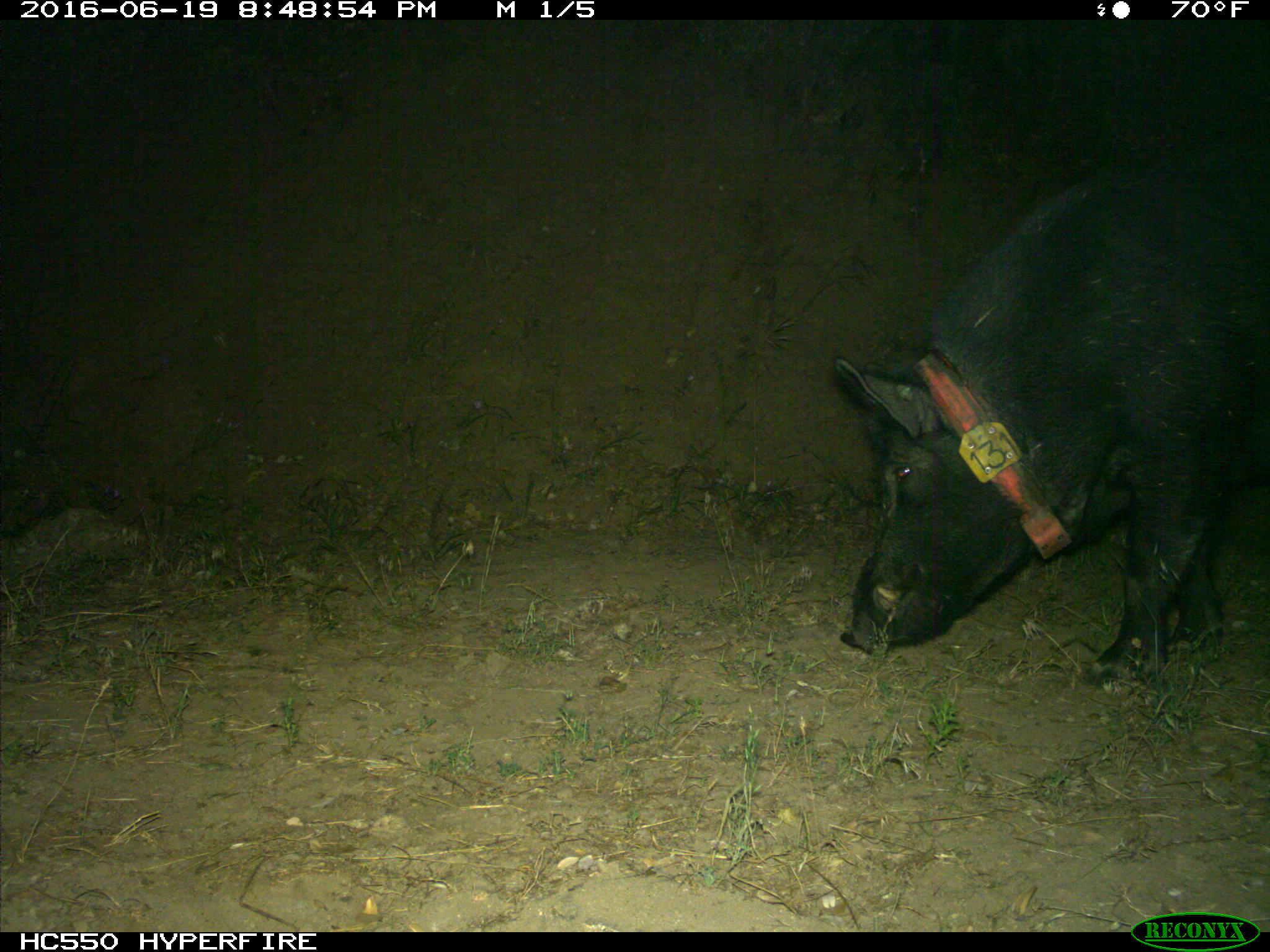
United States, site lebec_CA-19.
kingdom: Animalia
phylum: Chordata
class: Mammalia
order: Artiodactyla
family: Suidae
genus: Sus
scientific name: Sus scrofa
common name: wild boar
Sus scrofa (wild boar).